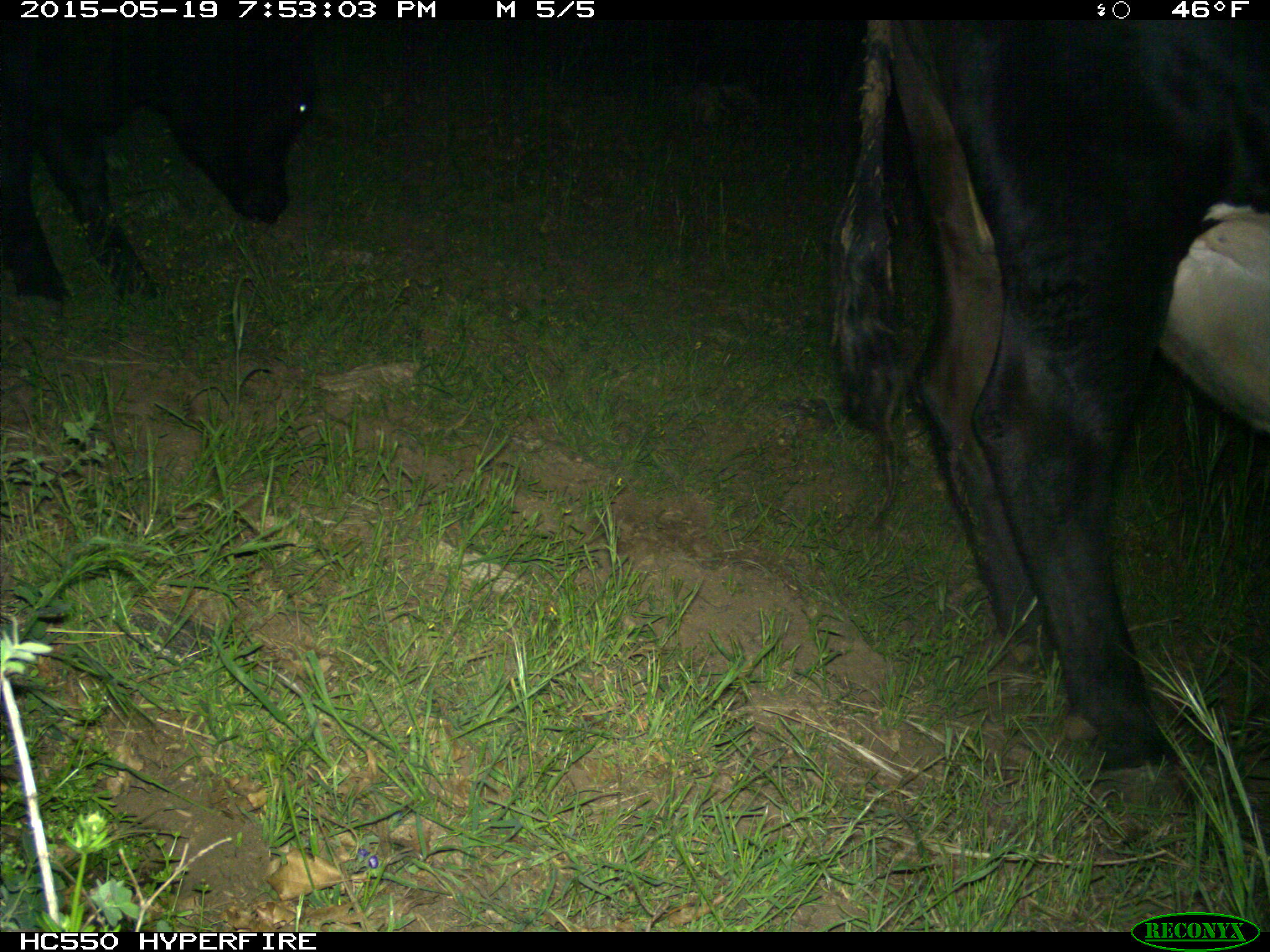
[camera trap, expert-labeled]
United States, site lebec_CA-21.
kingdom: Animalia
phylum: Chordata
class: Mammalia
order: Artiodactyla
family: Bovidae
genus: Bos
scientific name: Bos taurus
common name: domestic cow